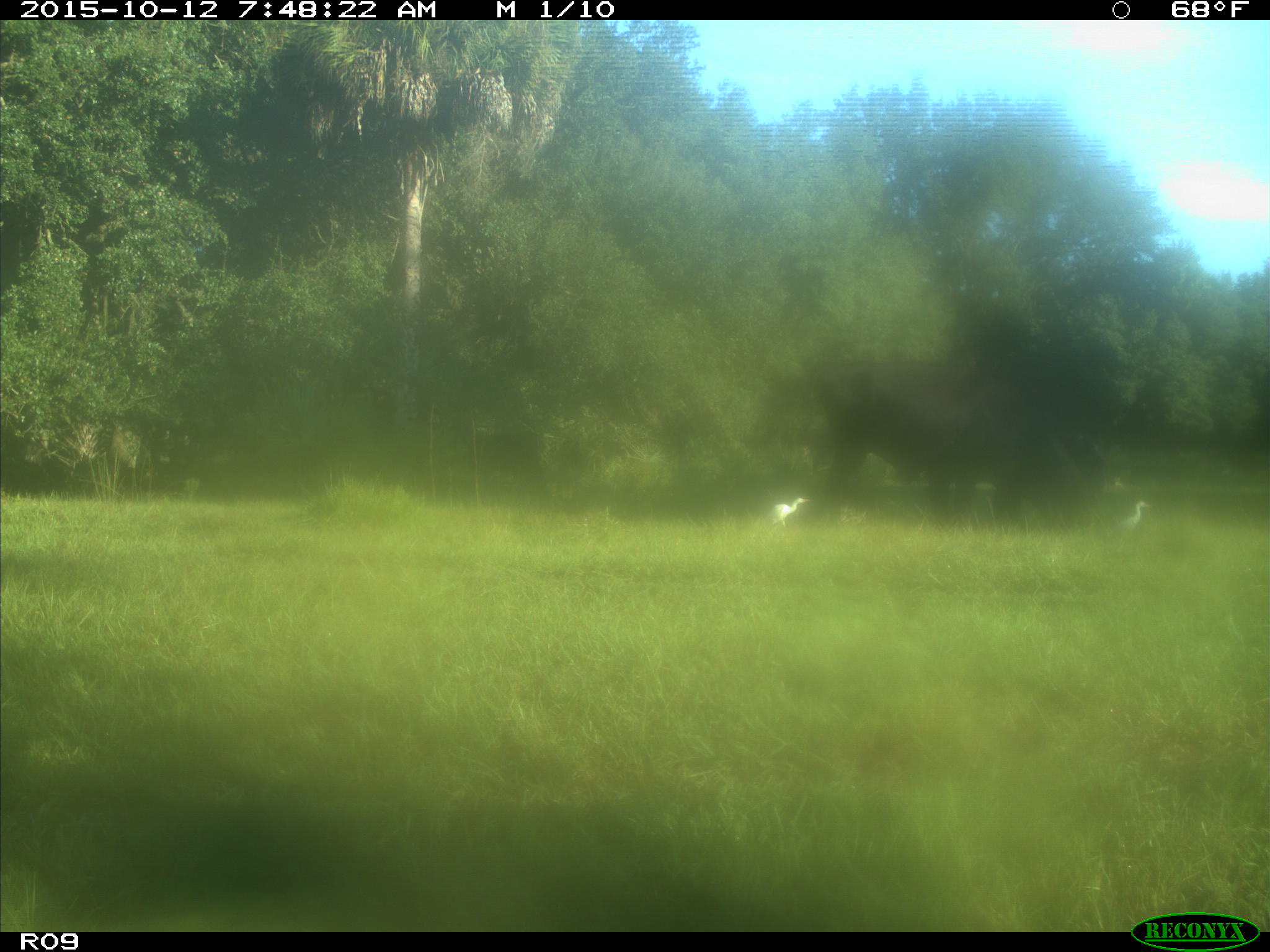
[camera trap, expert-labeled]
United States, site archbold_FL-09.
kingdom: Animalia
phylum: Chordata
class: Mammalia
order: Artiodactyla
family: Bovidae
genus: Bos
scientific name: Bos taurus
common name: domestic cow